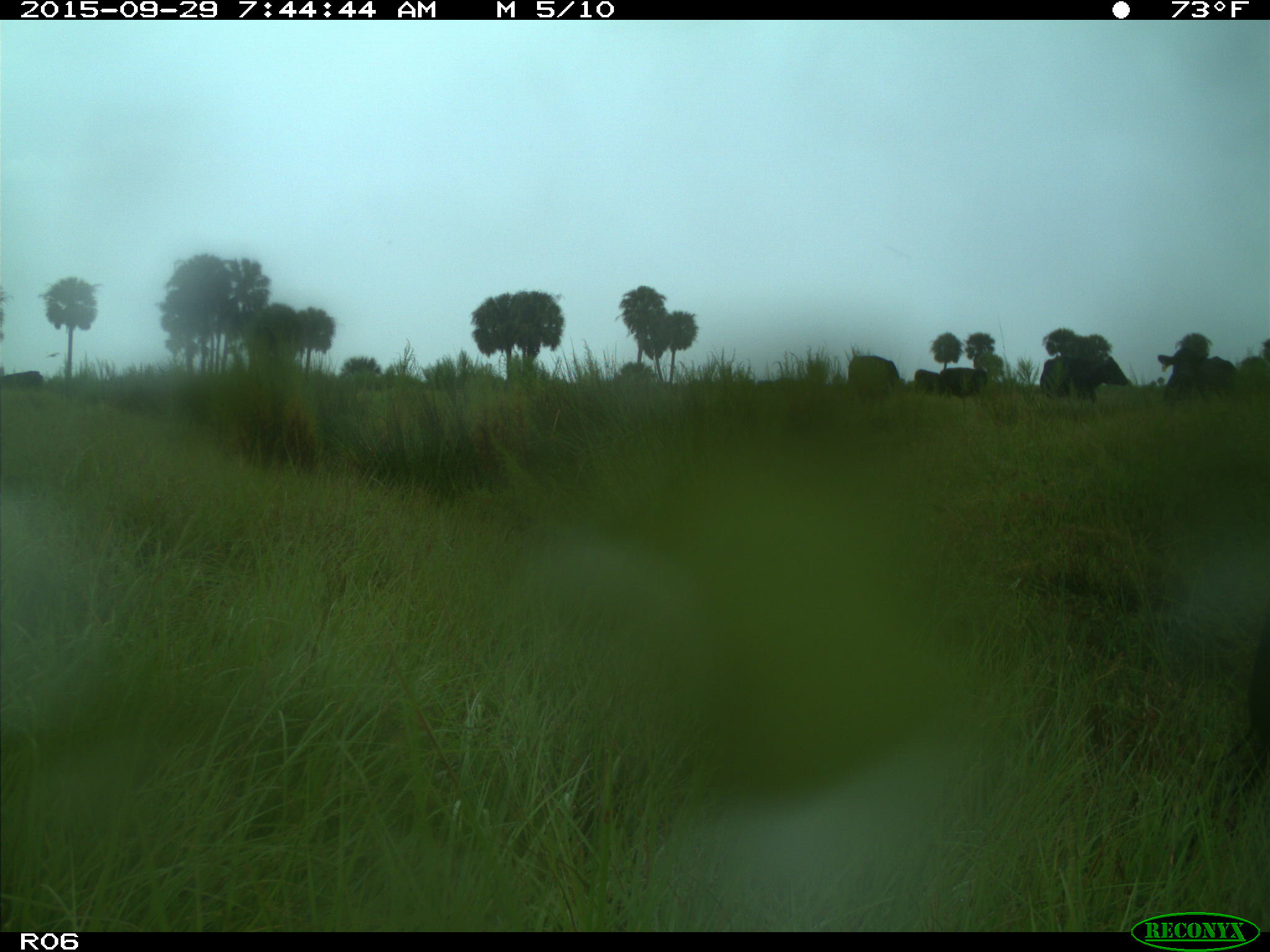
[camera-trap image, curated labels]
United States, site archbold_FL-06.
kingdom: Animalia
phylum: Chordata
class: Mammalia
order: Artiodactyla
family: Bovidae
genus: Bos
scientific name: Bos taurus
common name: domestic cow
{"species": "Bos taurus (domestic cow)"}